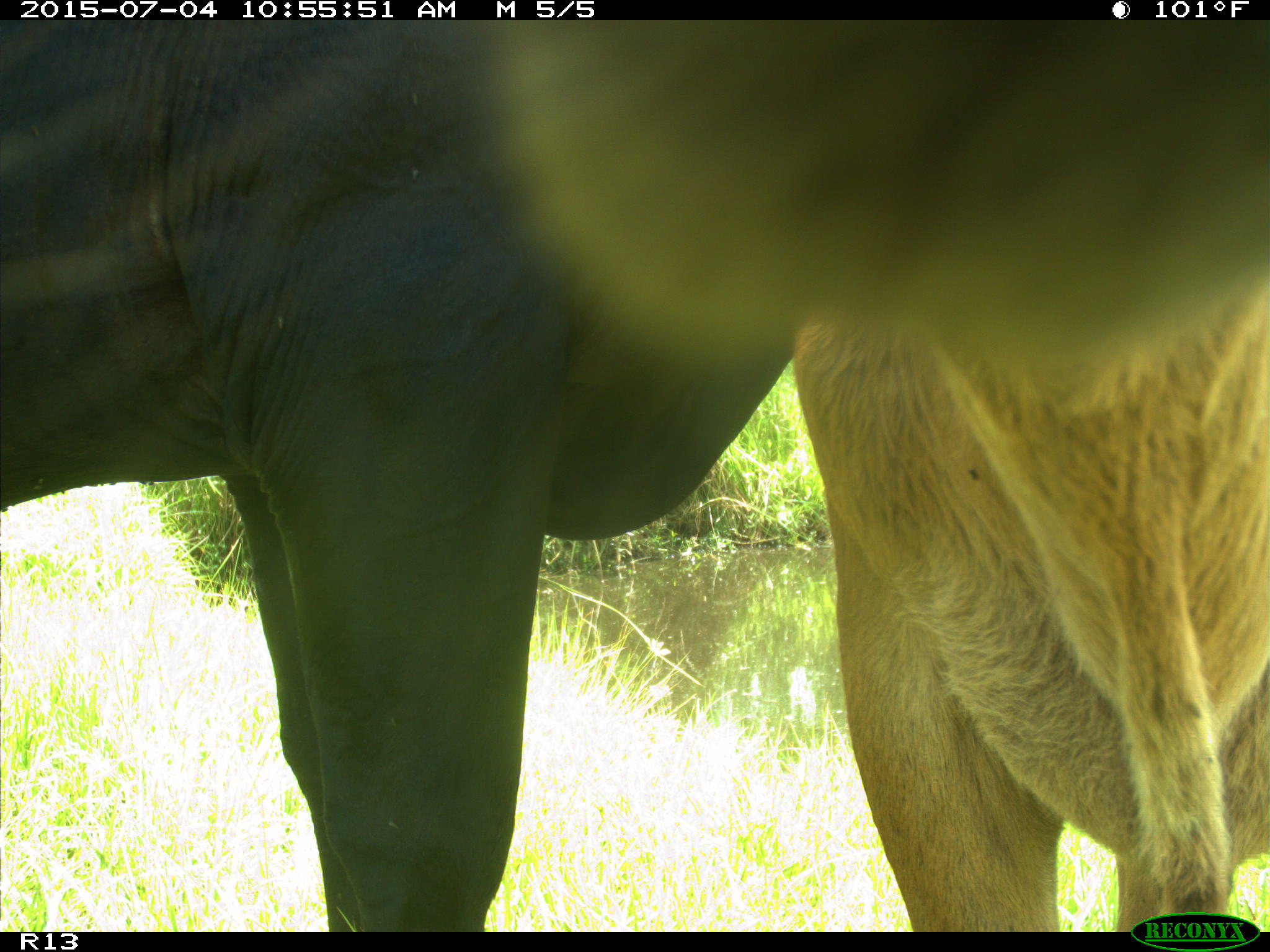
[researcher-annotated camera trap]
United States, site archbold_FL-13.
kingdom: Animalia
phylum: Chordata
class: Mammalia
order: Artiodactyla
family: Bovidae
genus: Bos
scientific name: Bos taurus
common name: domestic cow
Bos taurus (domestic cow).